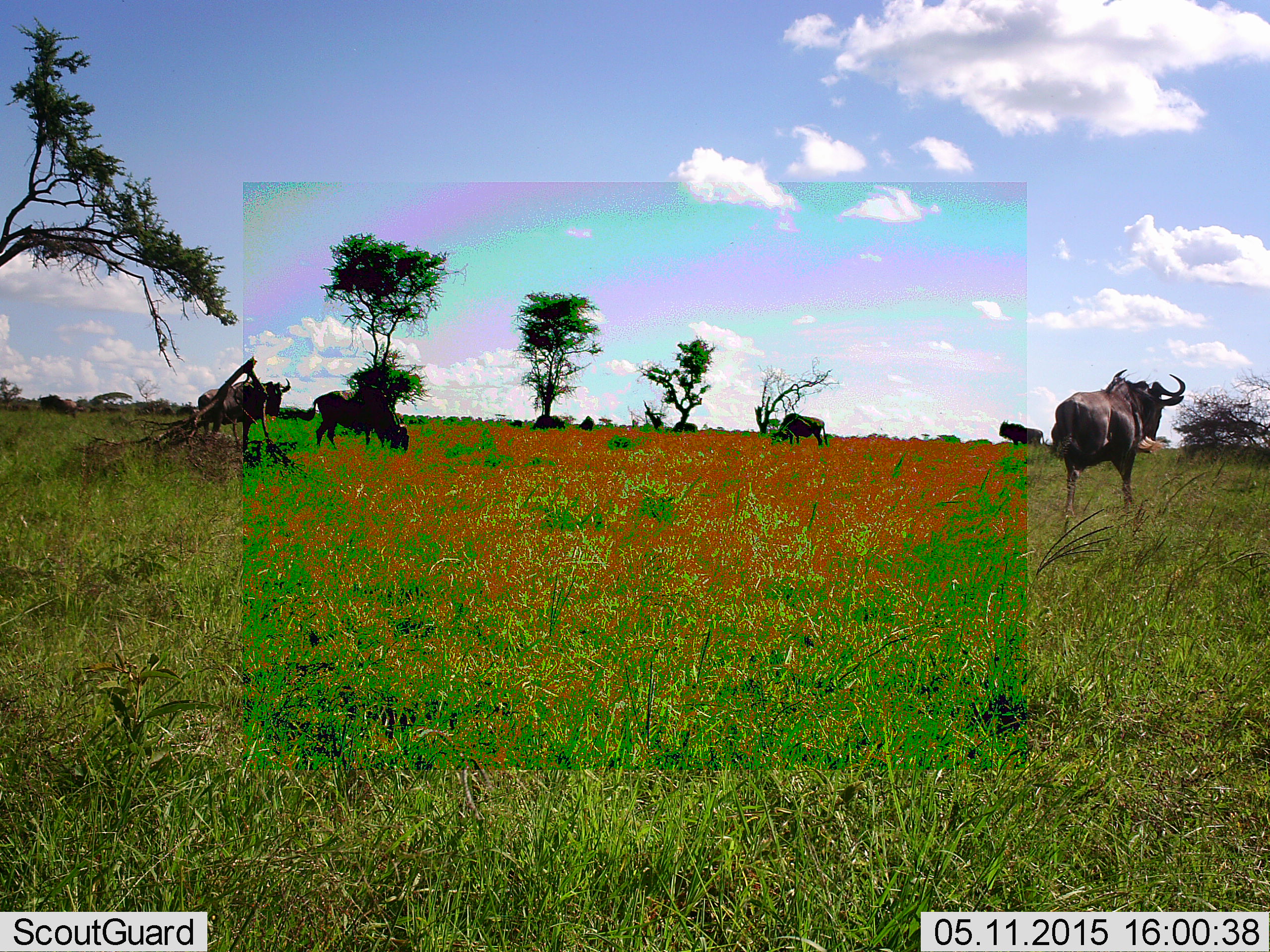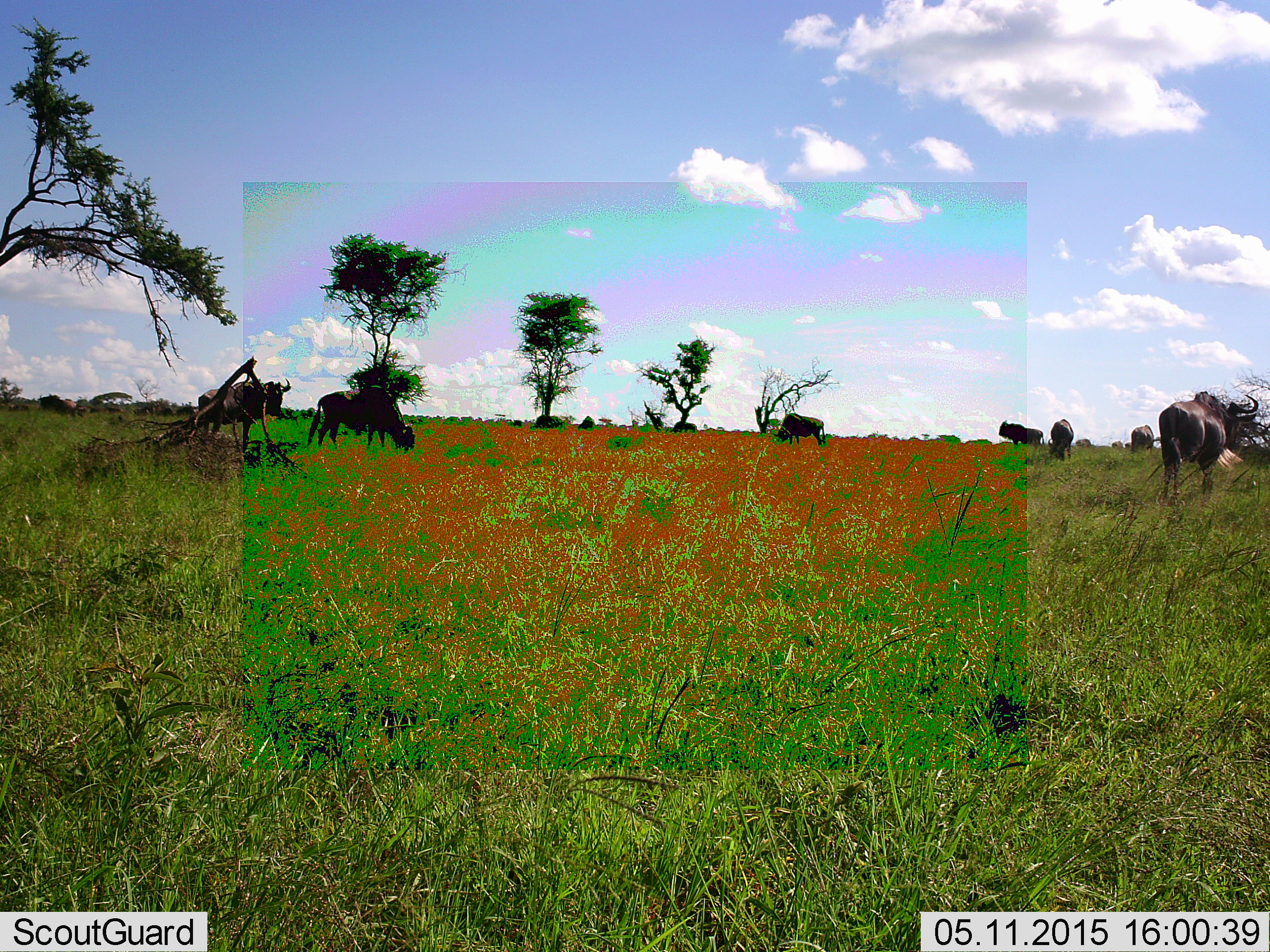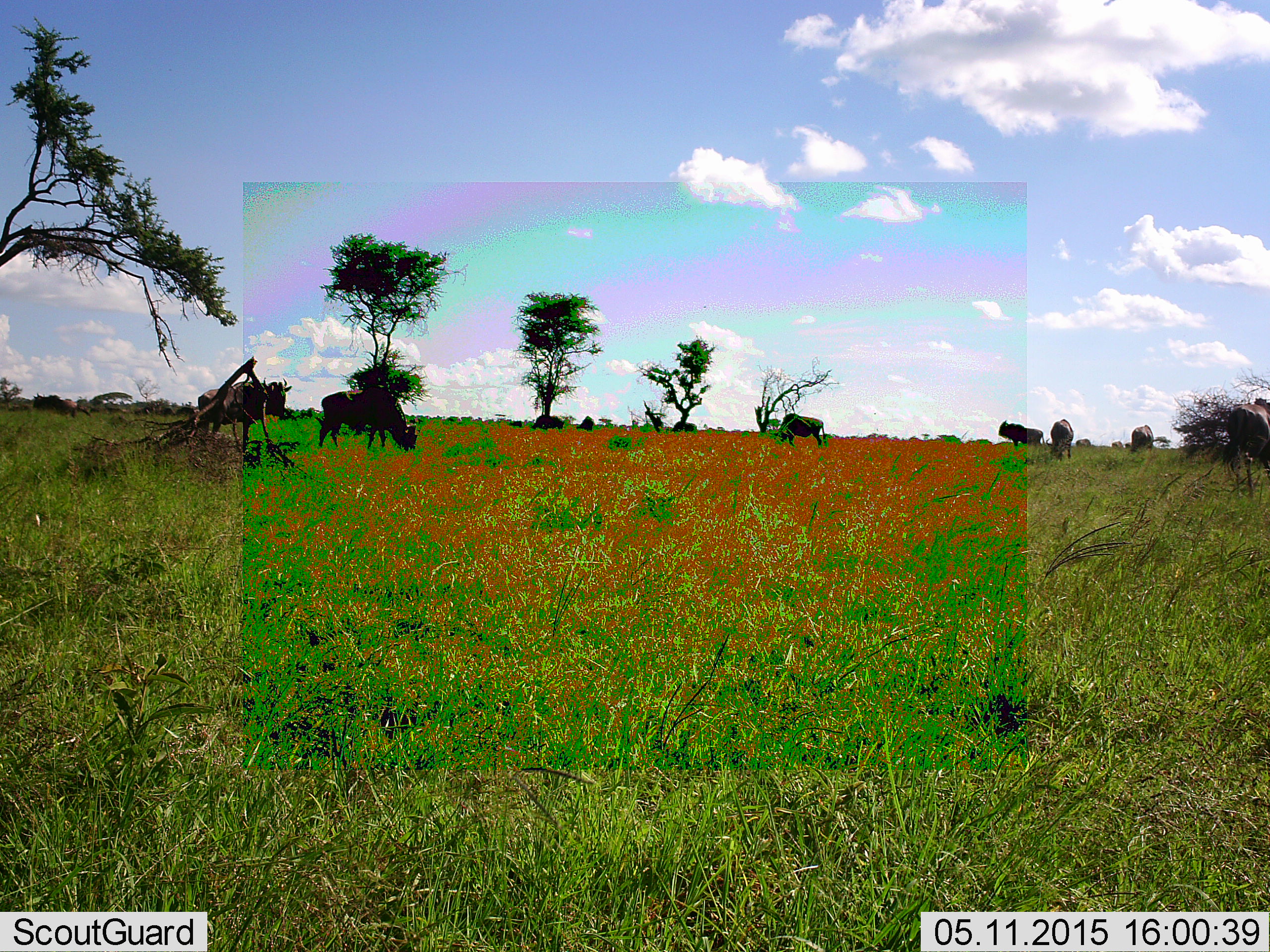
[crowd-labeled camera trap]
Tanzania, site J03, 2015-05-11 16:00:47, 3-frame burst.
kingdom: Animalia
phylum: Chordata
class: Mammalia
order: Artiodactyla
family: Bovidae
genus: Connochaetes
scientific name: Connochaetes taurinus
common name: blue wildebeest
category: wildebeest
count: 7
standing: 20%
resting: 0%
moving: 90%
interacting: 0%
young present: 0%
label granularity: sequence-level